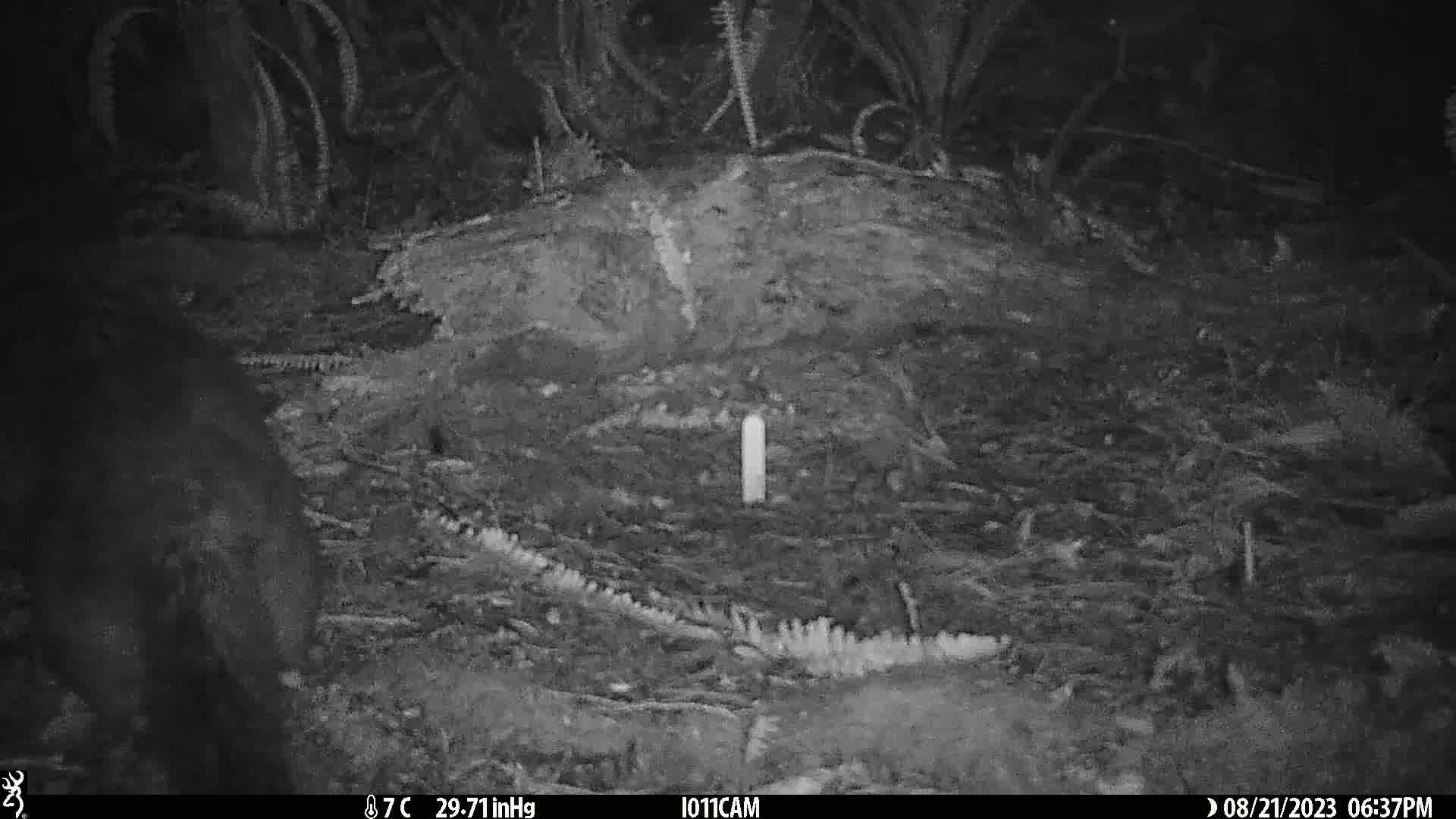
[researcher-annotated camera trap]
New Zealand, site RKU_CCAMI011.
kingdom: Animalia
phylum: Chordata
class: Mammalia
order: Diprotodontia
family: Phalangeridae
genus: Trichosurus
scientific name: Trichosurus vulpecula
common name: common brushtail possum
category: possum